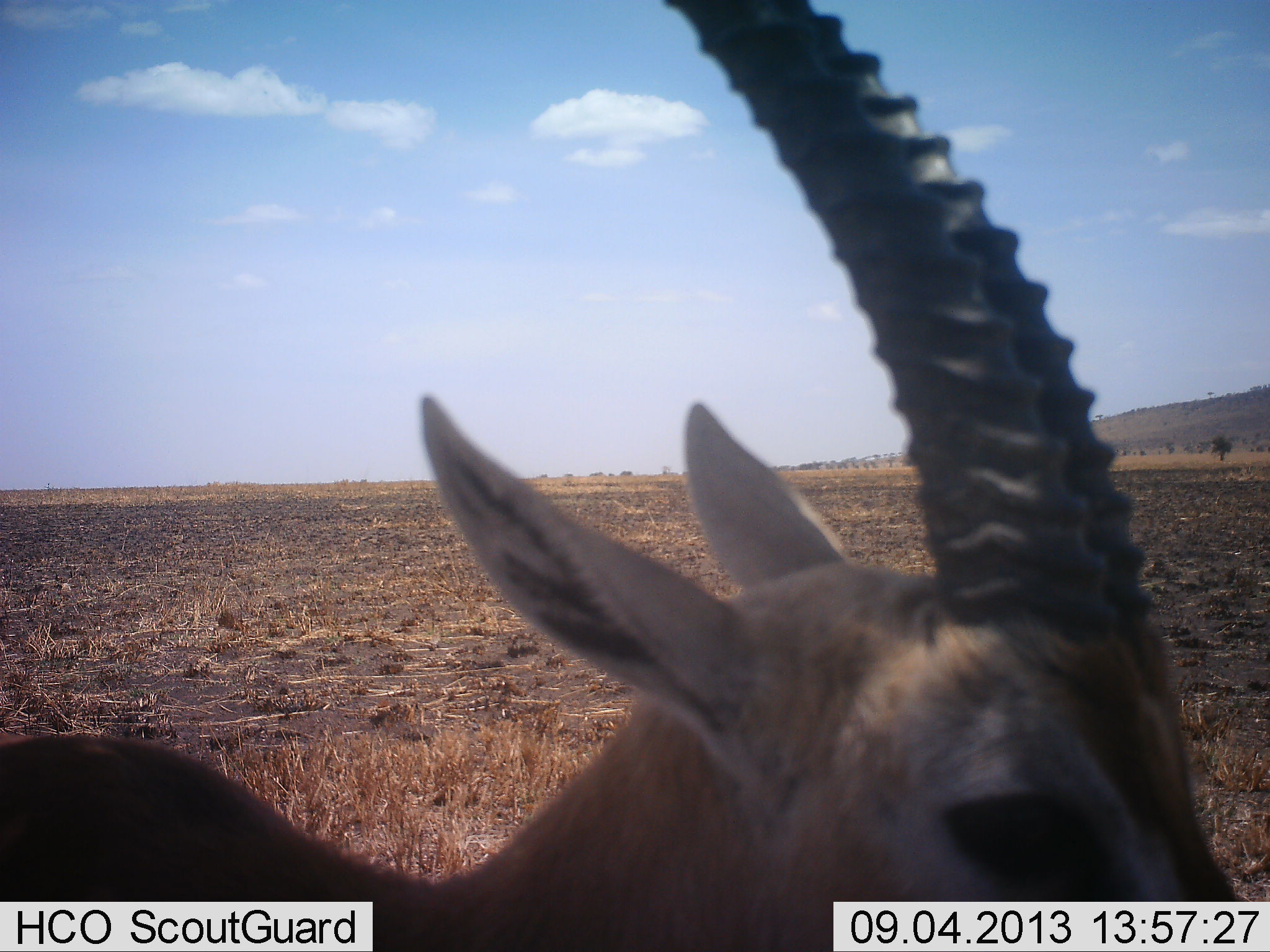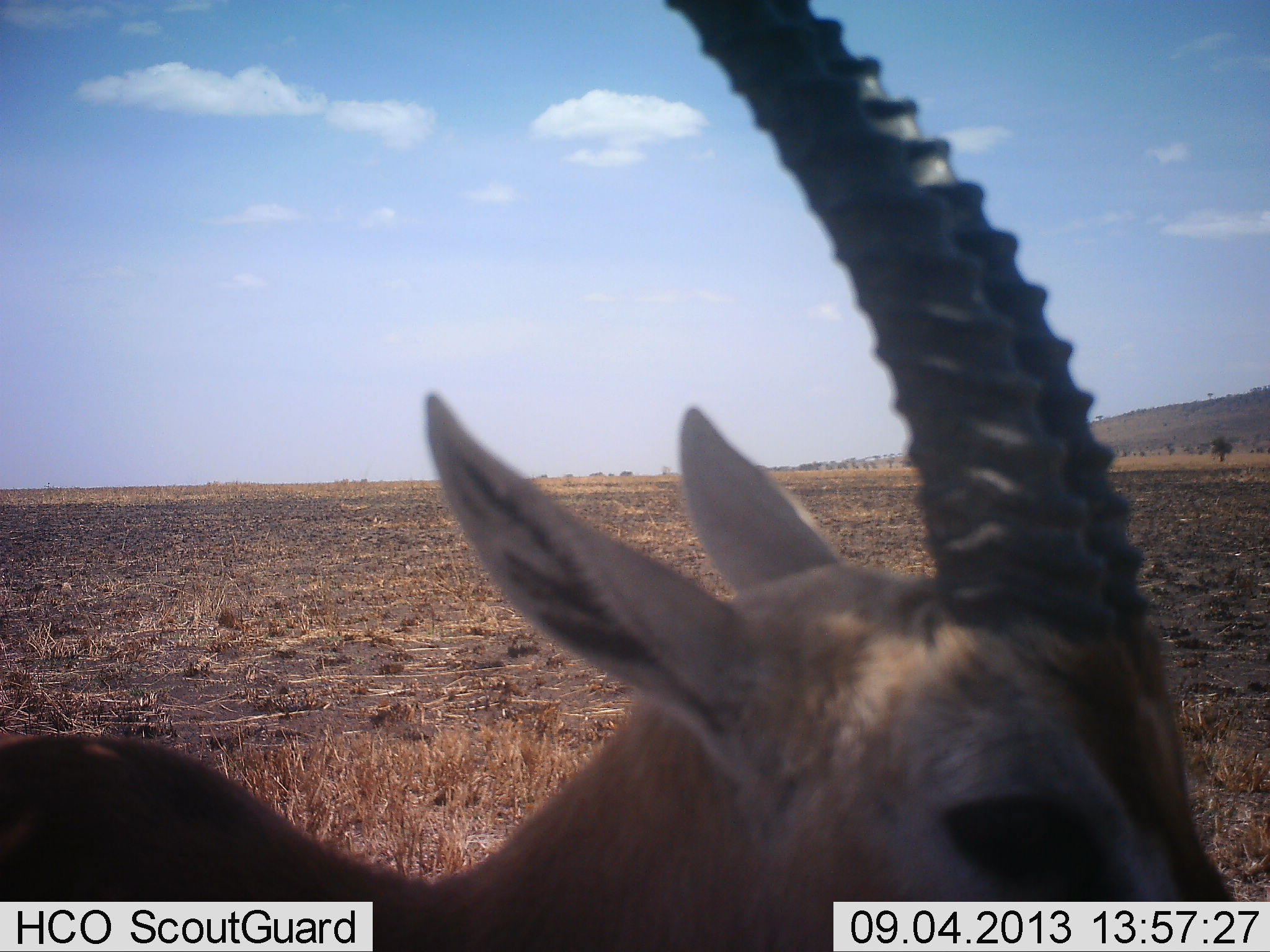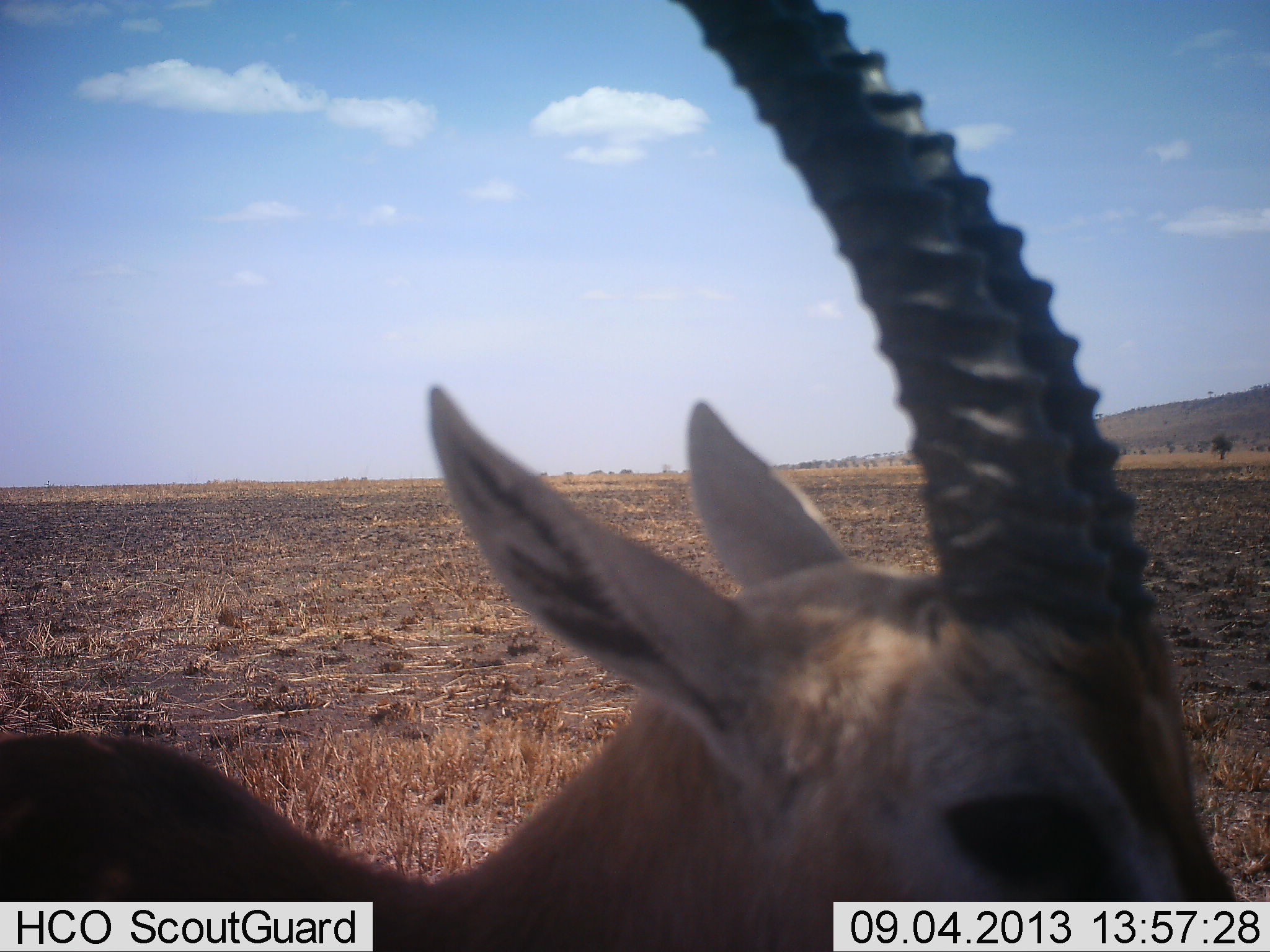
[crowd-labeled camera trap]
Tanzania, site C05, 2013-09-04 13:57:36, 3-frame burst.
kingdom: Animalia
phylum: Chordata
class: Mammalia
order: Artiodactyla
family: Bovidae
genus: Eudorcas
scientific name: Eudorcas thomsonii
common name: thomson's gazelle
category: gazellethomsons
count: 1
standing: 96%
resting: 0%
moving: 0%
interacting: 4%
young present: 0%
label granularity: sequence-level